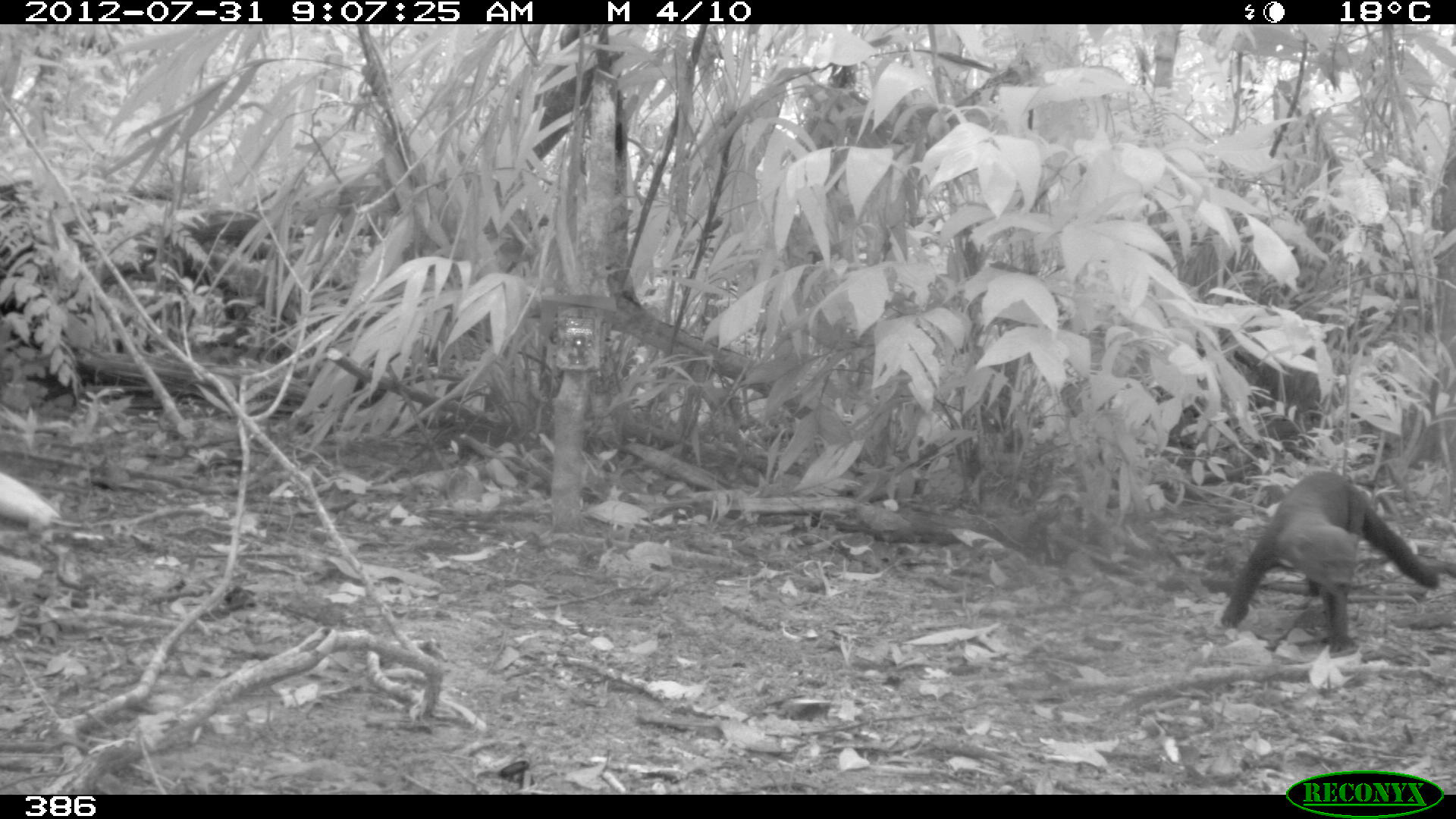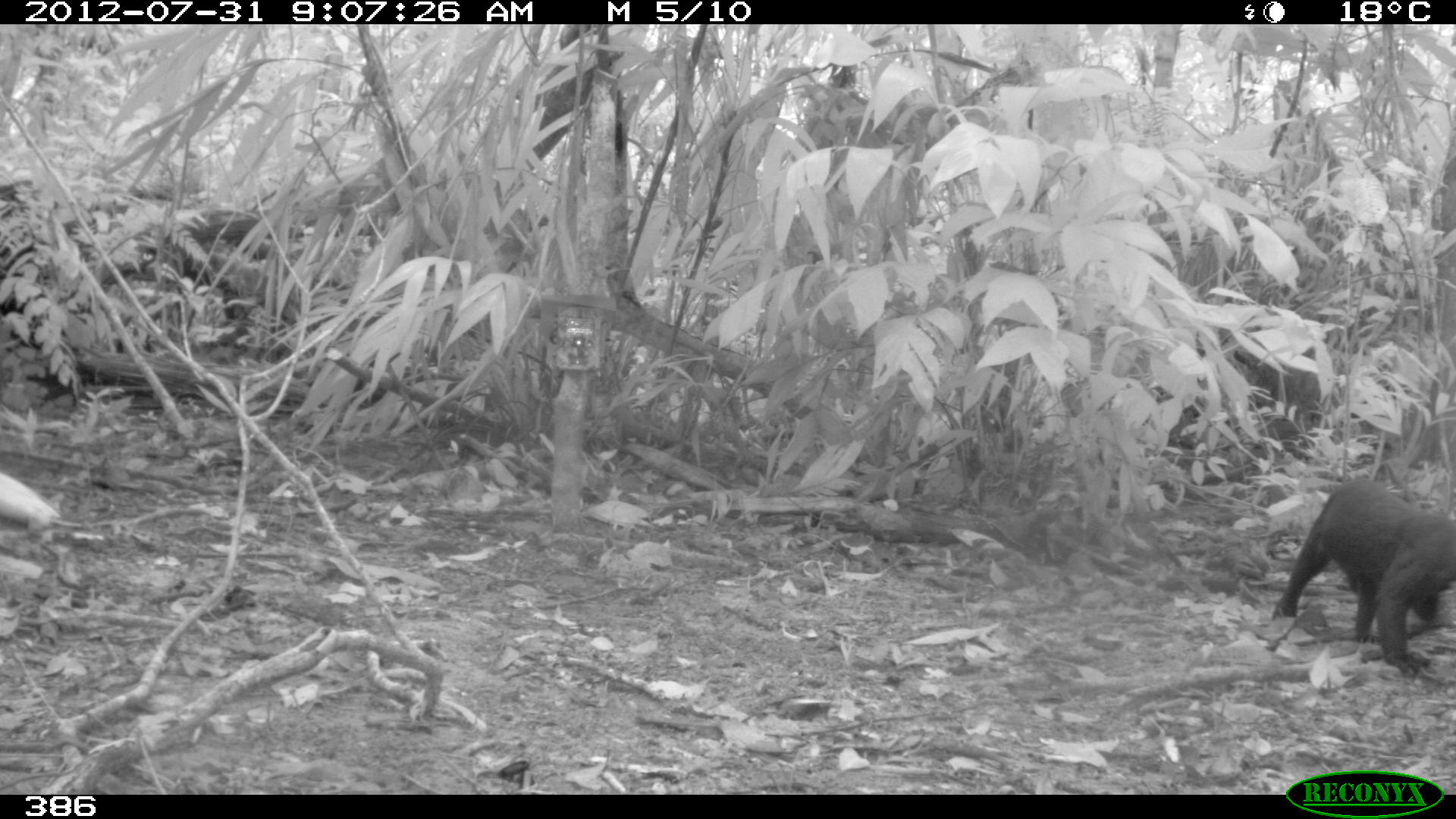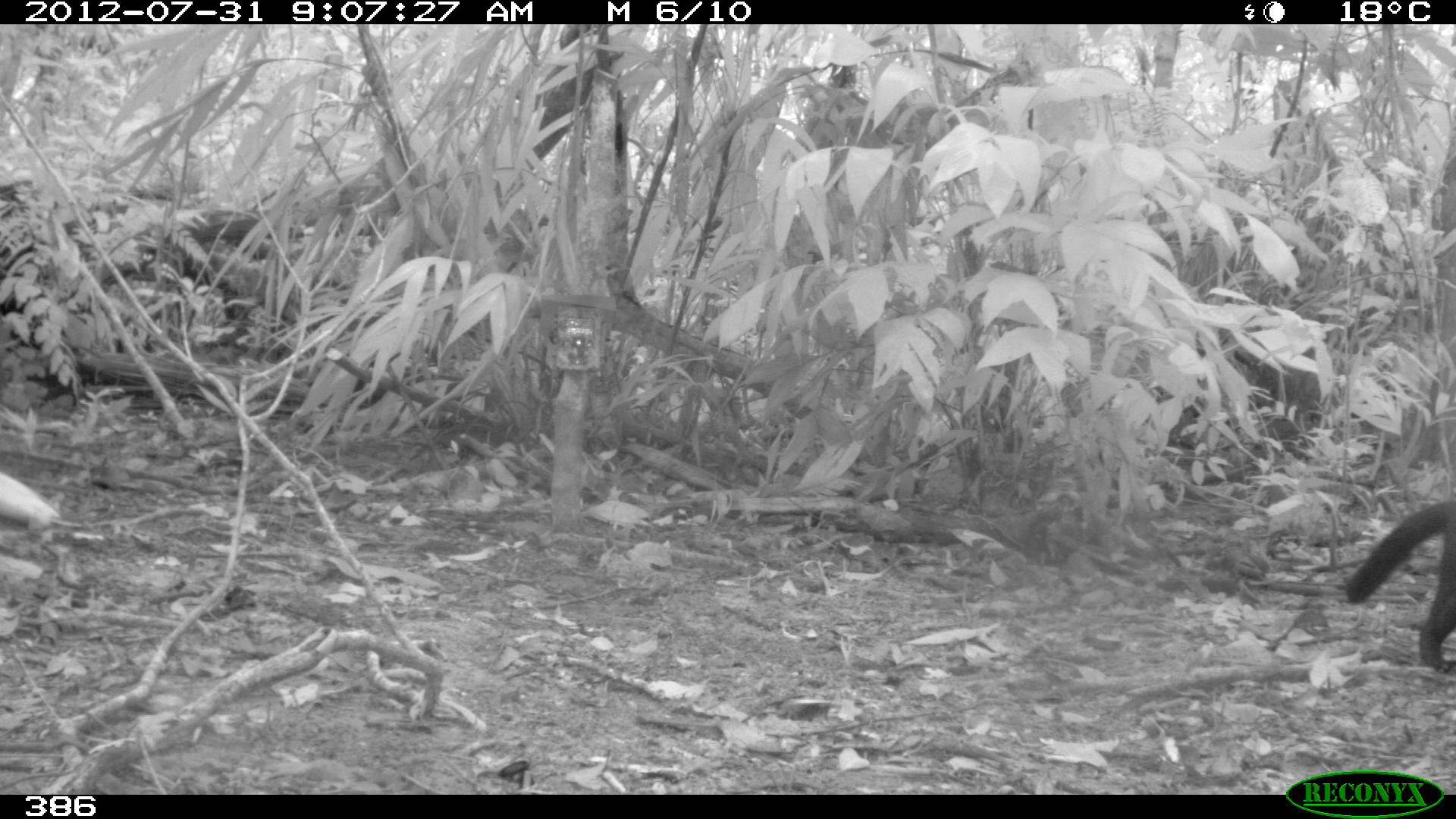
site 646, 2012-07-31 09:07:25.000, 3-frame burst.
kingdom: Animalia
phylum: Chordata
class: Mammalia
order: Carnivora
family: Mustelidae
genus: Eira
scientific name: Eira barbara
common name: tayra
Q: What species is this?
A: Eira barbara (tayra).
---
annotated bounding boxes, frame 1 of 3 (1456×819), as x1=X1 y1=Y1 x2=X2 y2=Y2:
eira barbara: x1=1217 y1=468 x2=1439 y2=658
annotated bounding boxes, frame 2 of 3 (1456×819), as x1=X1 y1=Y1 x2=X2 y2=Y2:
eira barbara: x1=1272 y1=477 x2=1455 y2=677